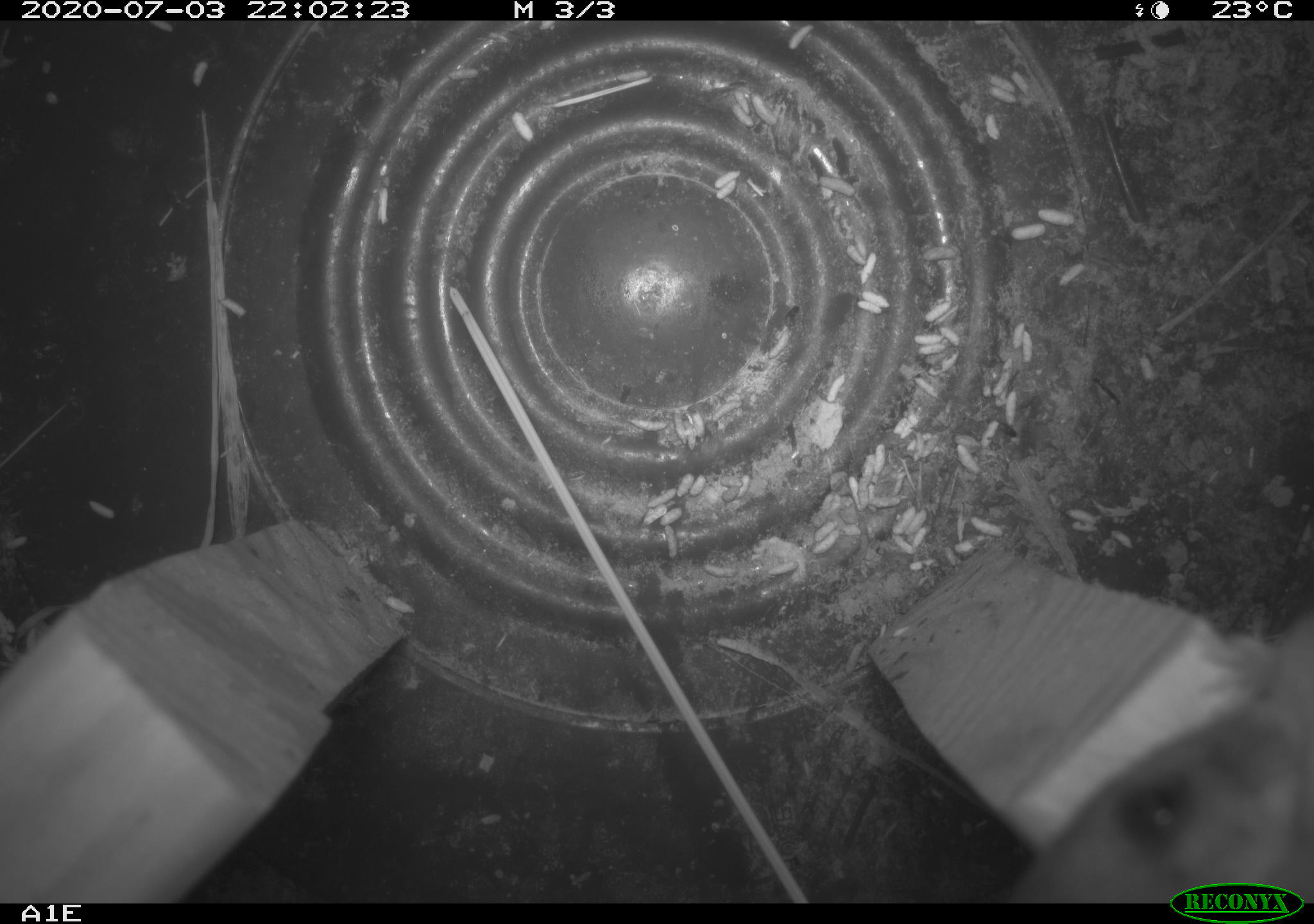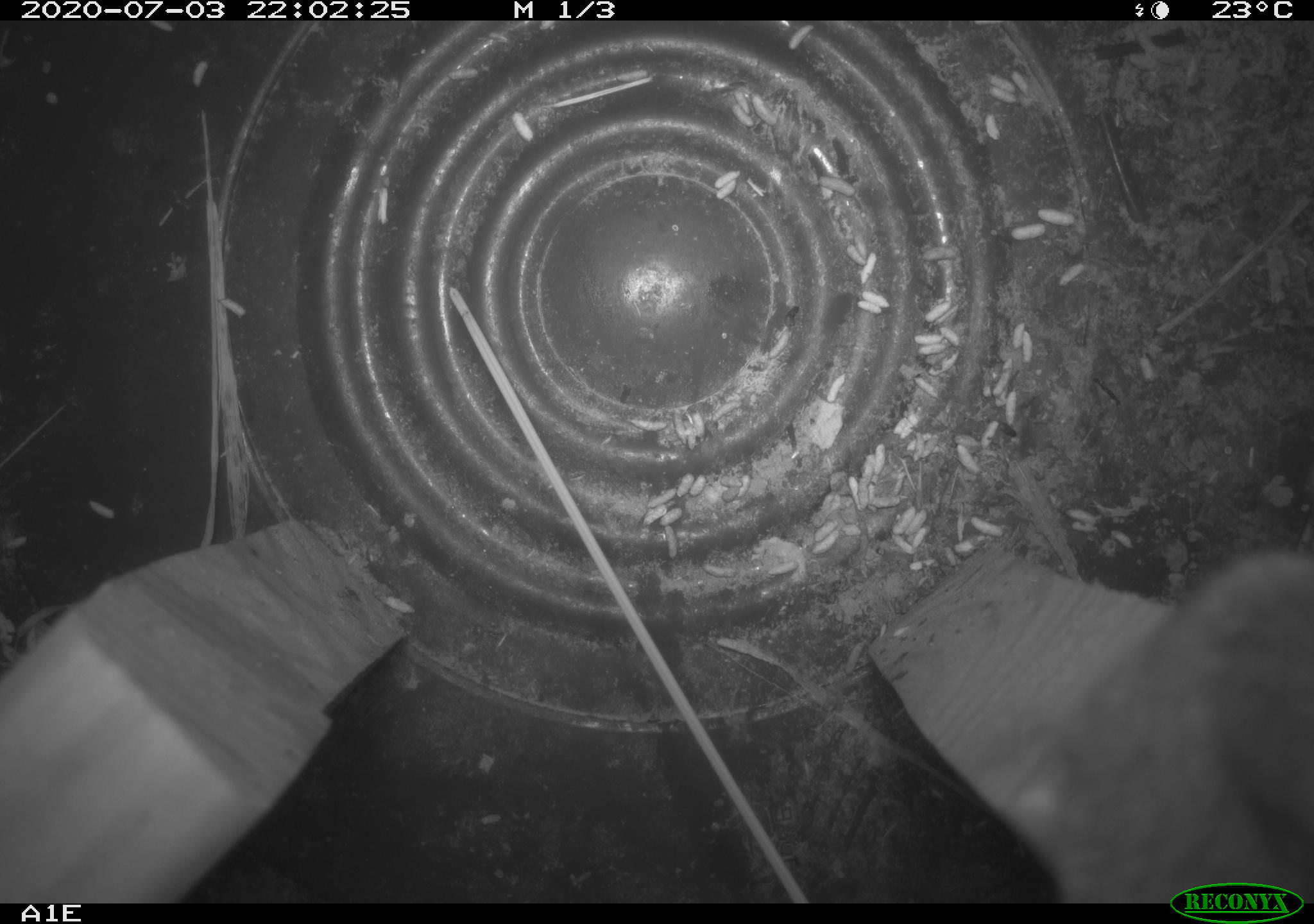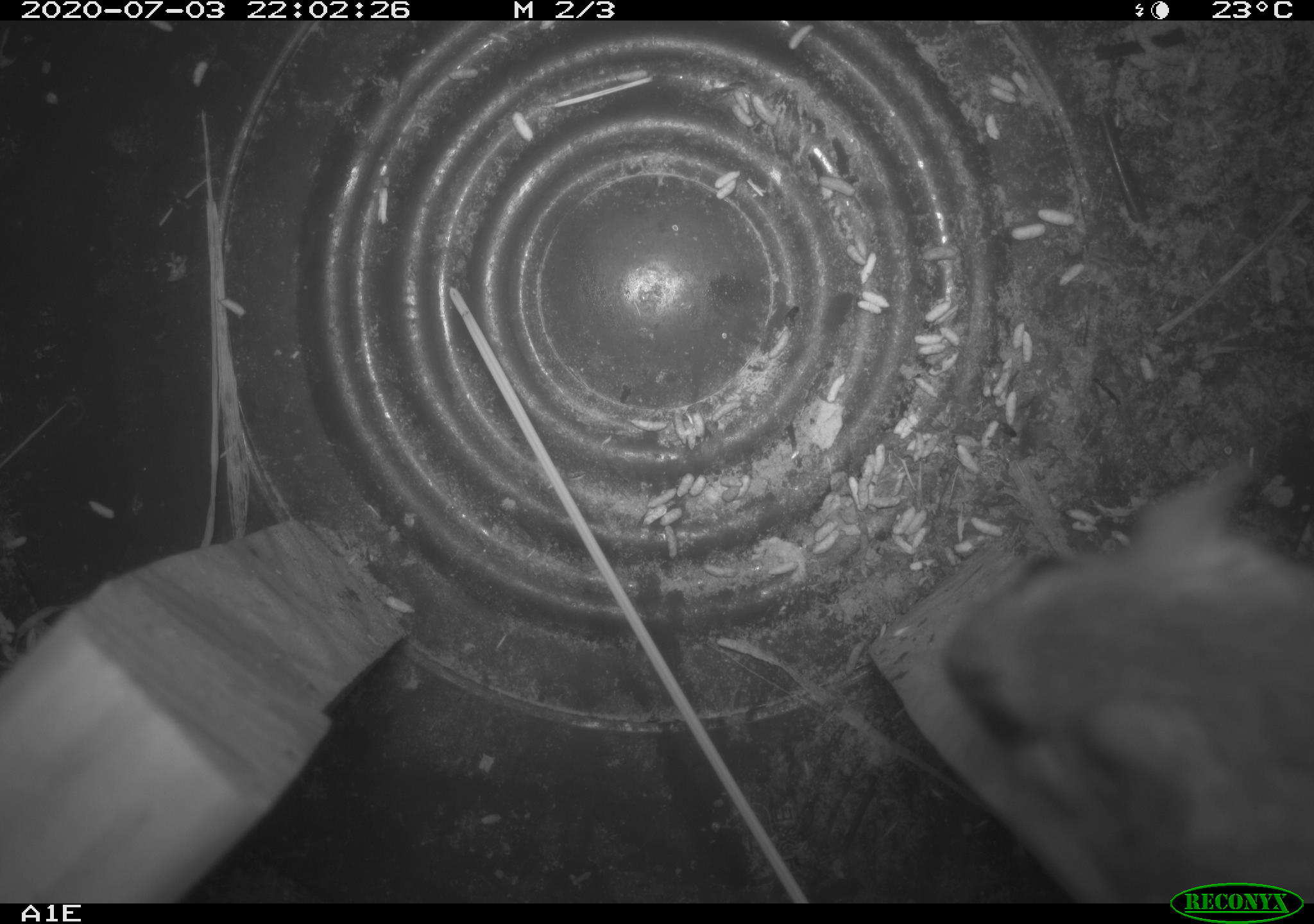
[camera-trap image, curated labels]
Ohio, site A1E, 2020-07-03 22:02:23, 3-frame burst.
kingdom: Animalia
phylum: Chordata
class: Mammalia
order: Rodentia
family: Cricetidae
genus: Peromyscus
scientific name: Peromyscus leucopus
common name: white-footed mouse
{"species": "white-footed mouse (Peromyscus leucopus)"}